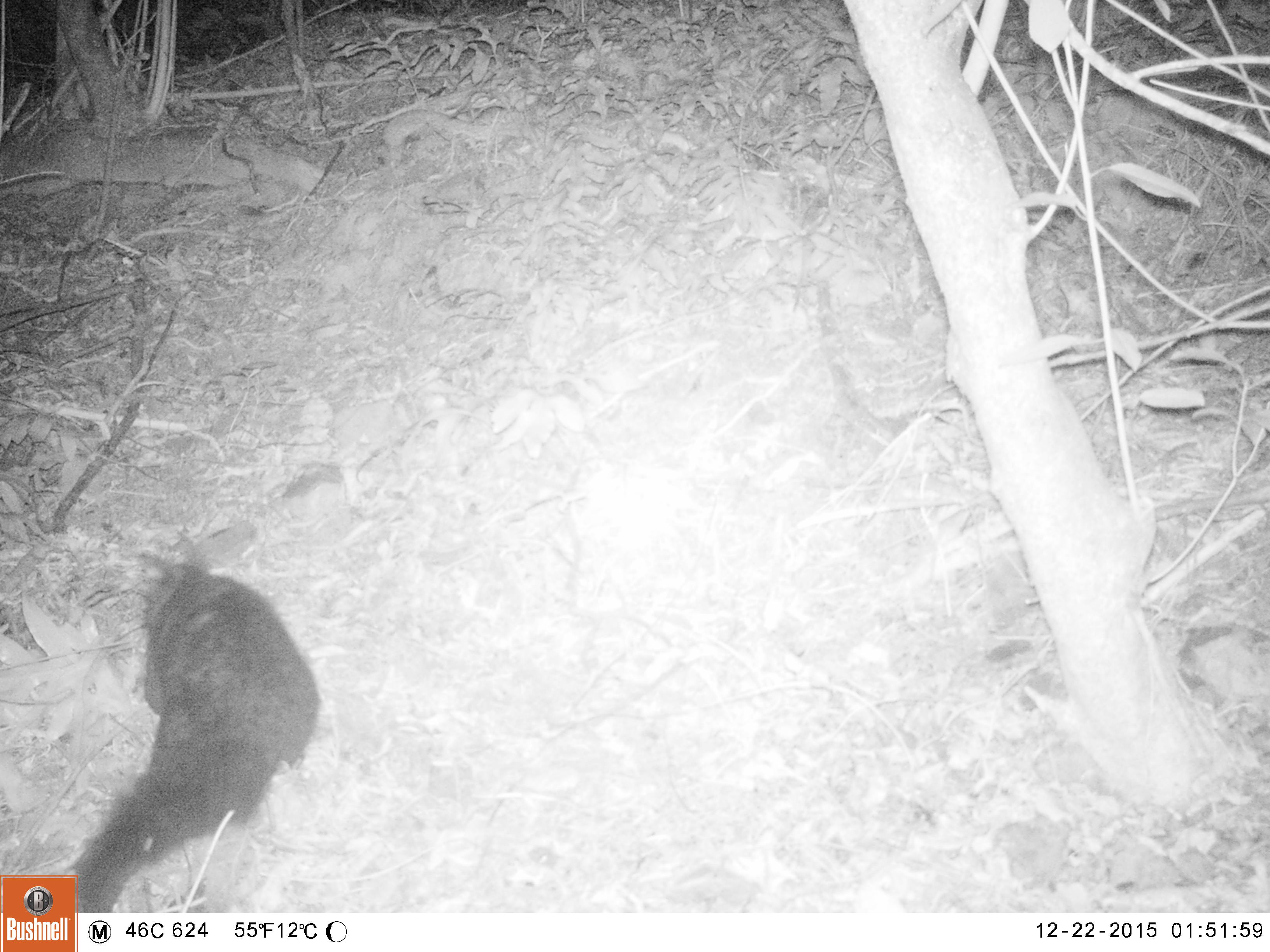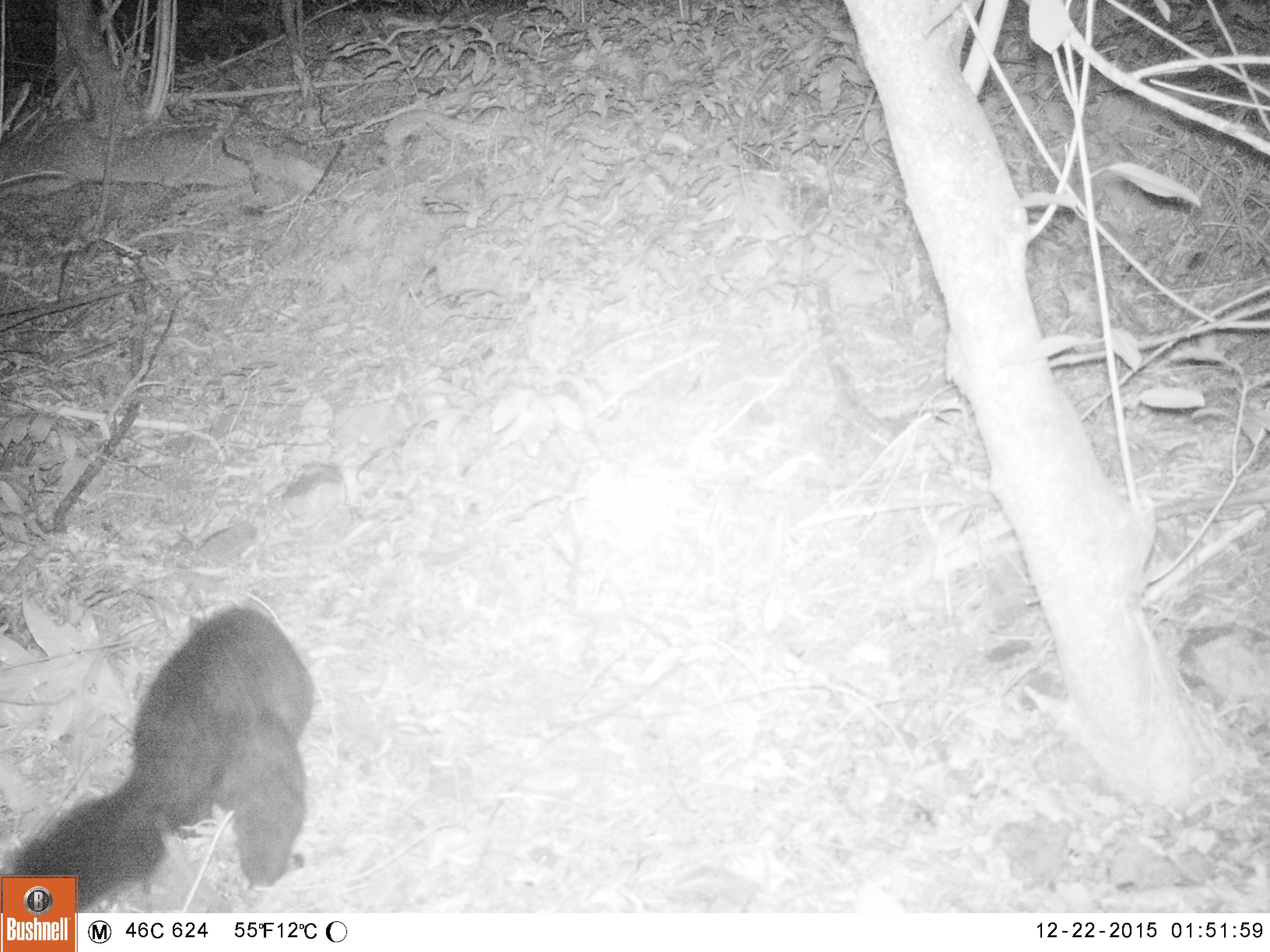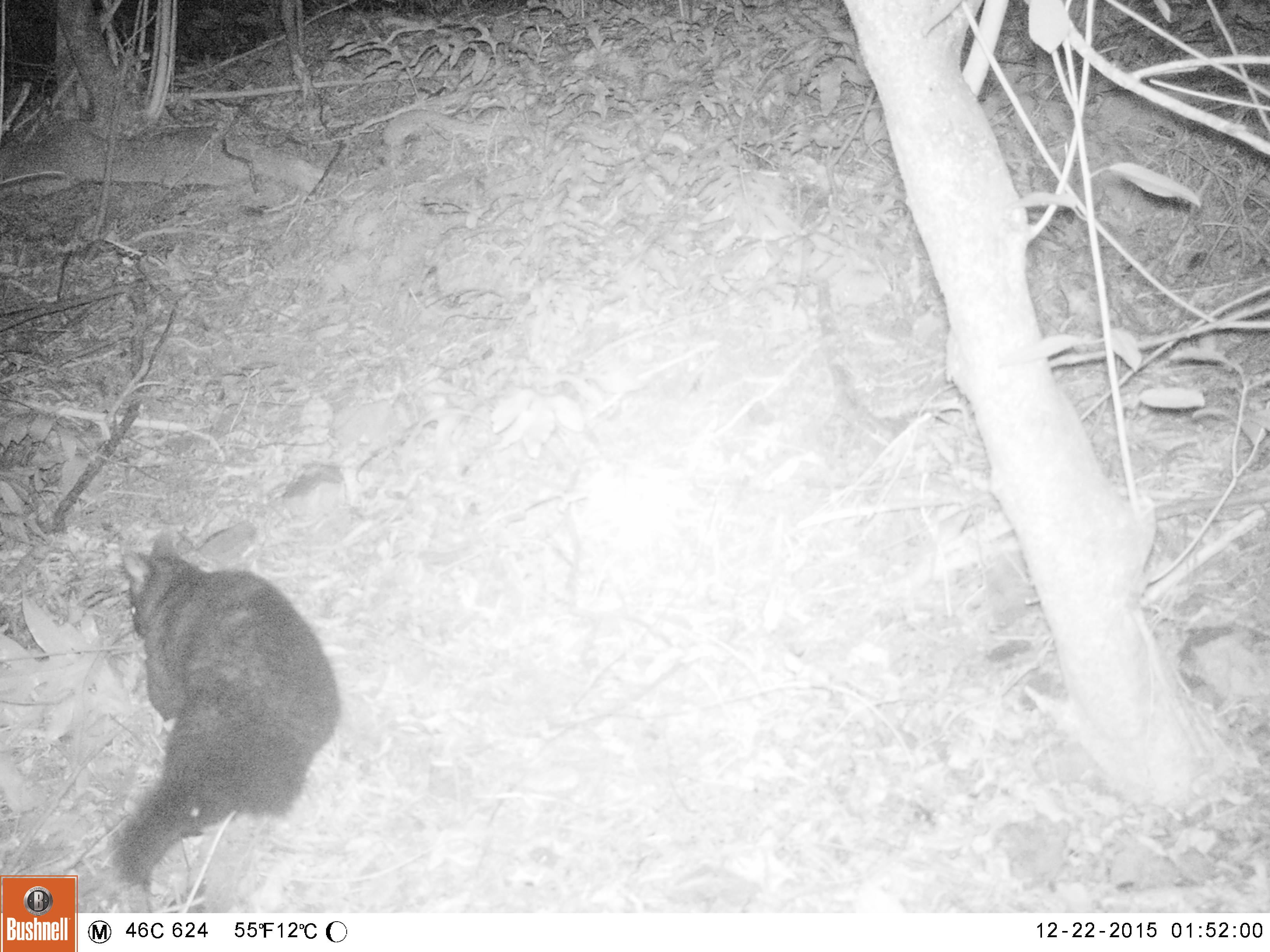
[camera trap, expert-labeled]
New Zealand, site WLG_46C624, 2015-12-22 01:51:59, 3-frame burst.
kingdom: Animalia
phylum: Chordata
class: Mammalia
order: Diprotodontia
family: Phalangeridae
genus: Trichosurus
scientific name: Trichosurus vulpecula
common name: common brushtail possum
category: possum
Possum (common brushtail possum) (Trichosurus vulpecula).